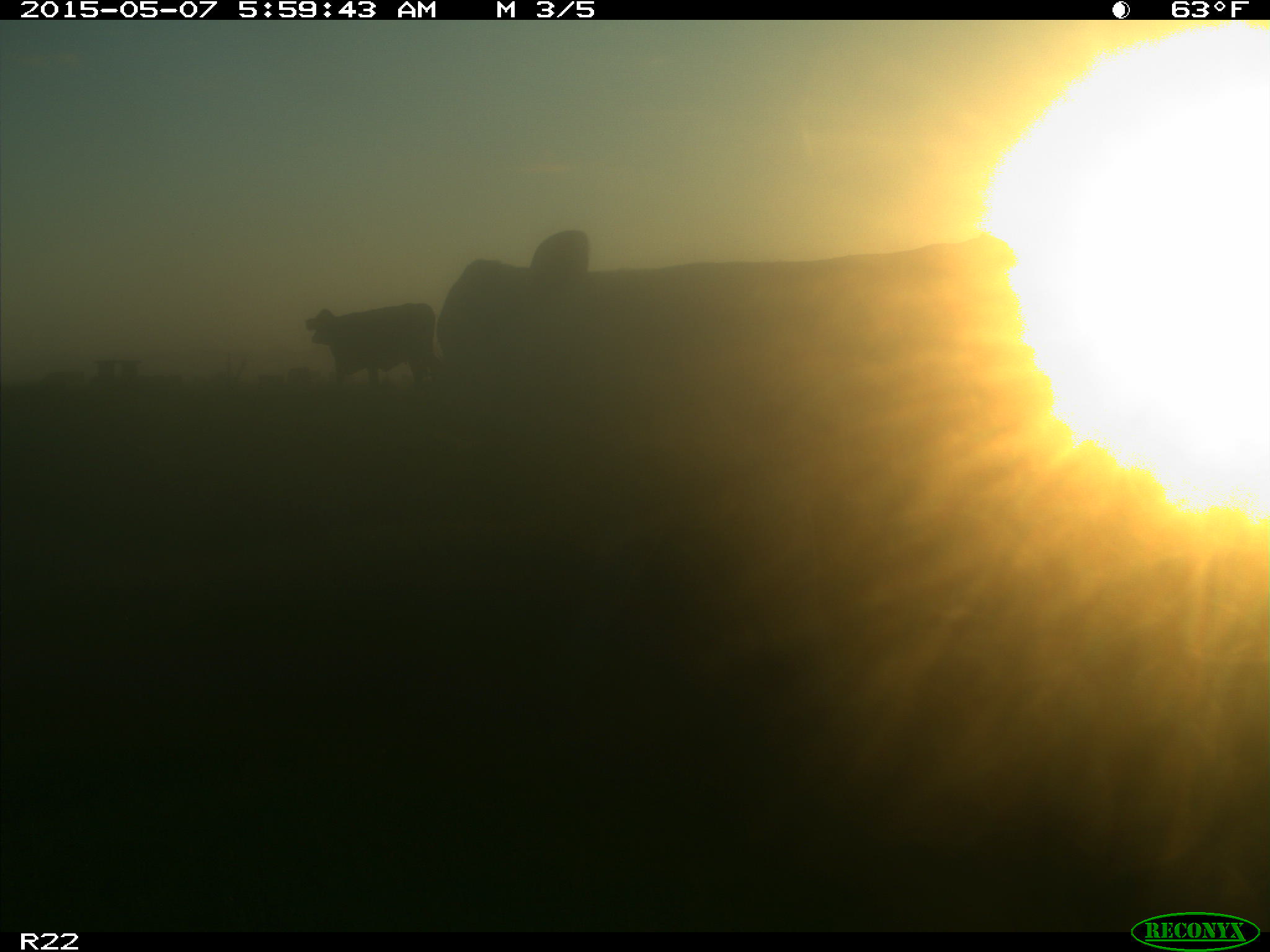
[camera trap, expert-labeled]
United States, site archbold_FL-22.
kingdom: Animalia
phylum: Chordata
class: Mammalia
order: Artiodactyla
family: Bovidae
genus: Bos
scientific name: Bos taurus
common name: domestic cow